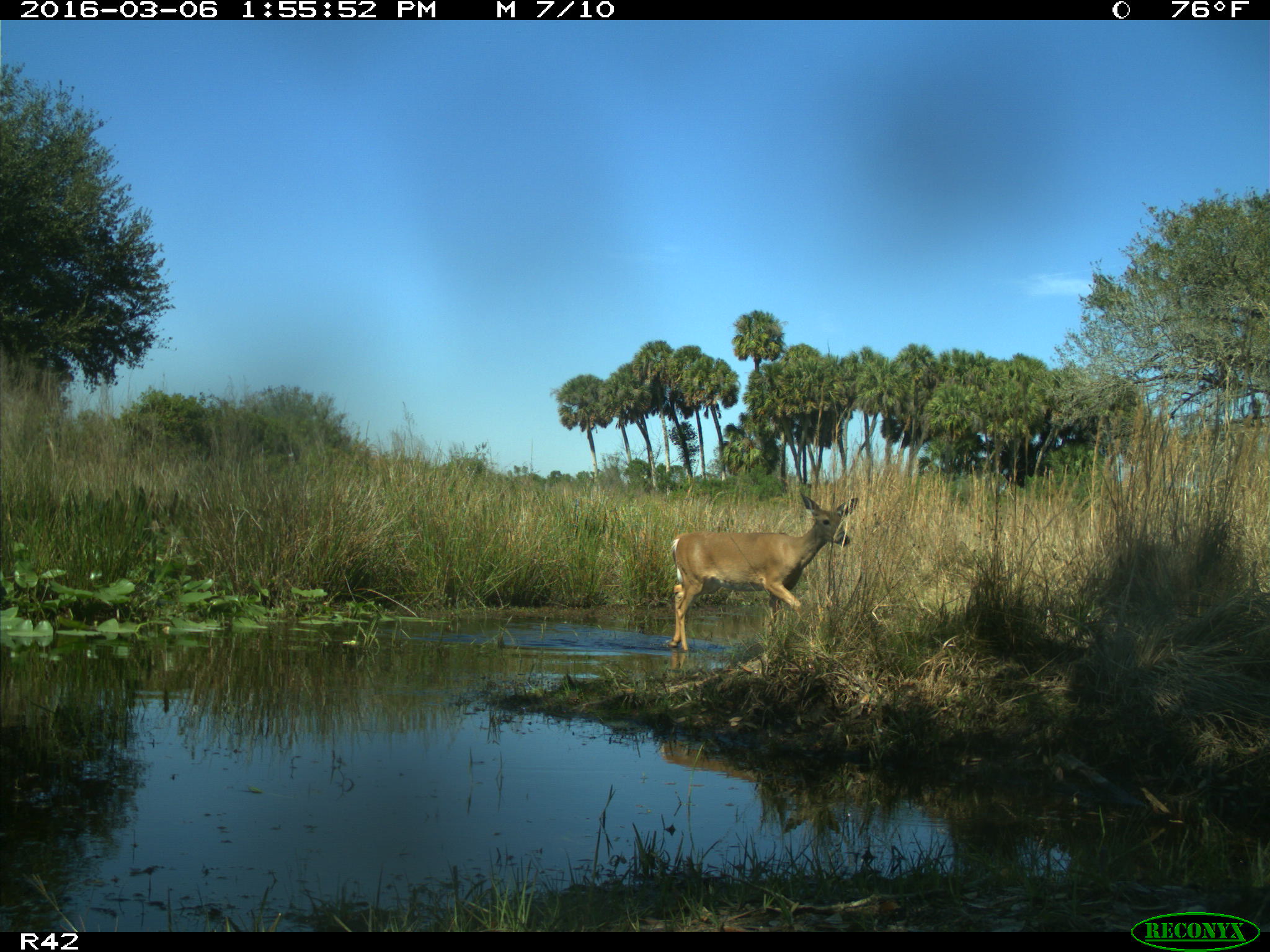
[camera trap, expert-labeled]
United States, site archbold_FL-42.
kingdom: Animalia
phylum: Chordata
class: Mammalia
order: Artiodactyla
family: Cervidae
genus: Odocoileus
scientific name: Odocoileus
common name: deer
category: unidentified deer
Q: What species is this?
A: Unidentified deer (deer) (Odocoileus).